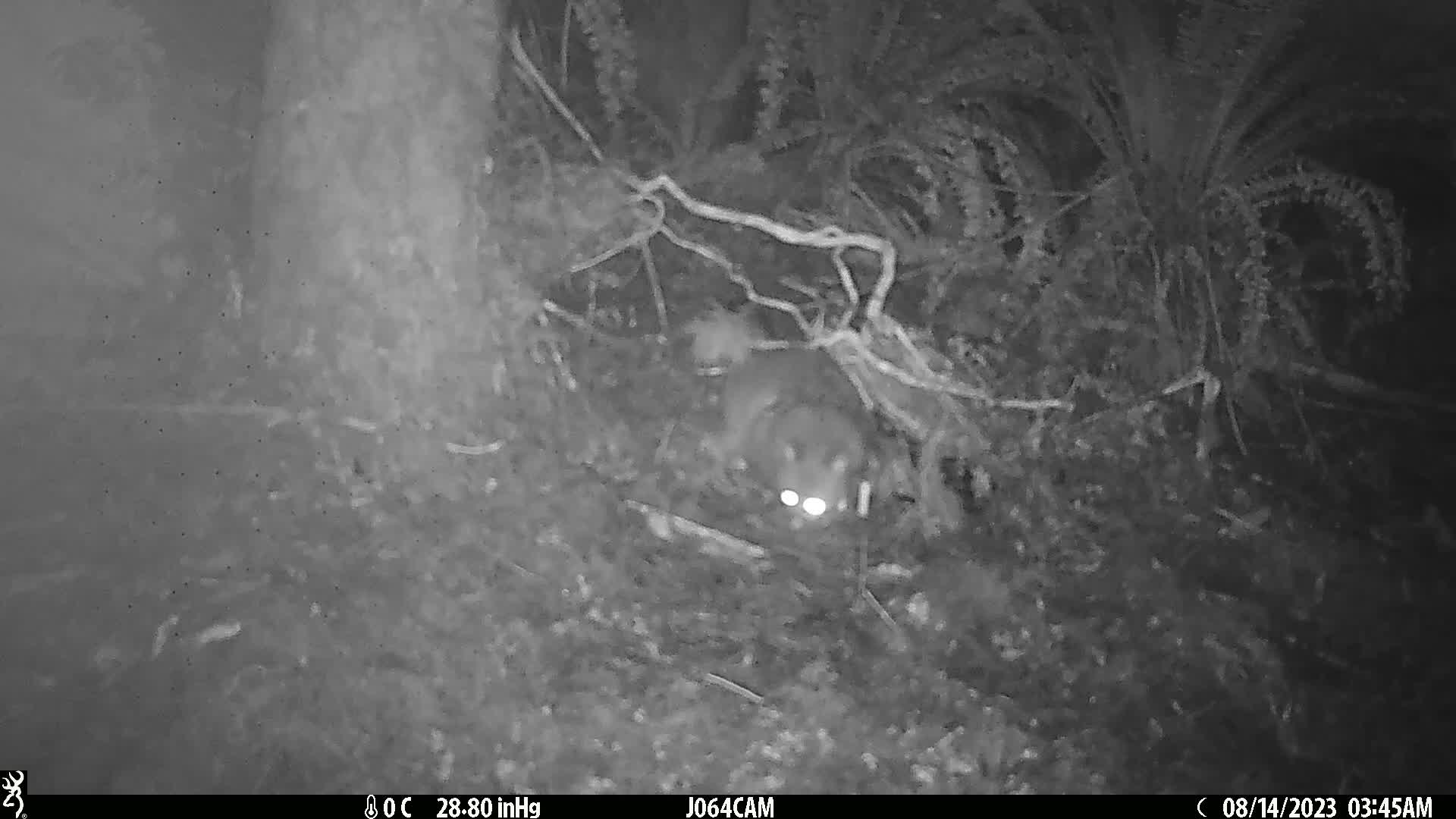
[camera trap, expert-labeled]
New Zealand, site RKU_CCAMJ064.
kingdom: Animalia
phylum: Chordata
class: Mammalia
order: Diprotodontia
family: Phalangeridae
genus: Trichosurus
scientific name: Trichosurus vulpecula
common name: common brushtail possum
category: possum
Possum (common brushtail possum) (Trichosurus vulpecula).